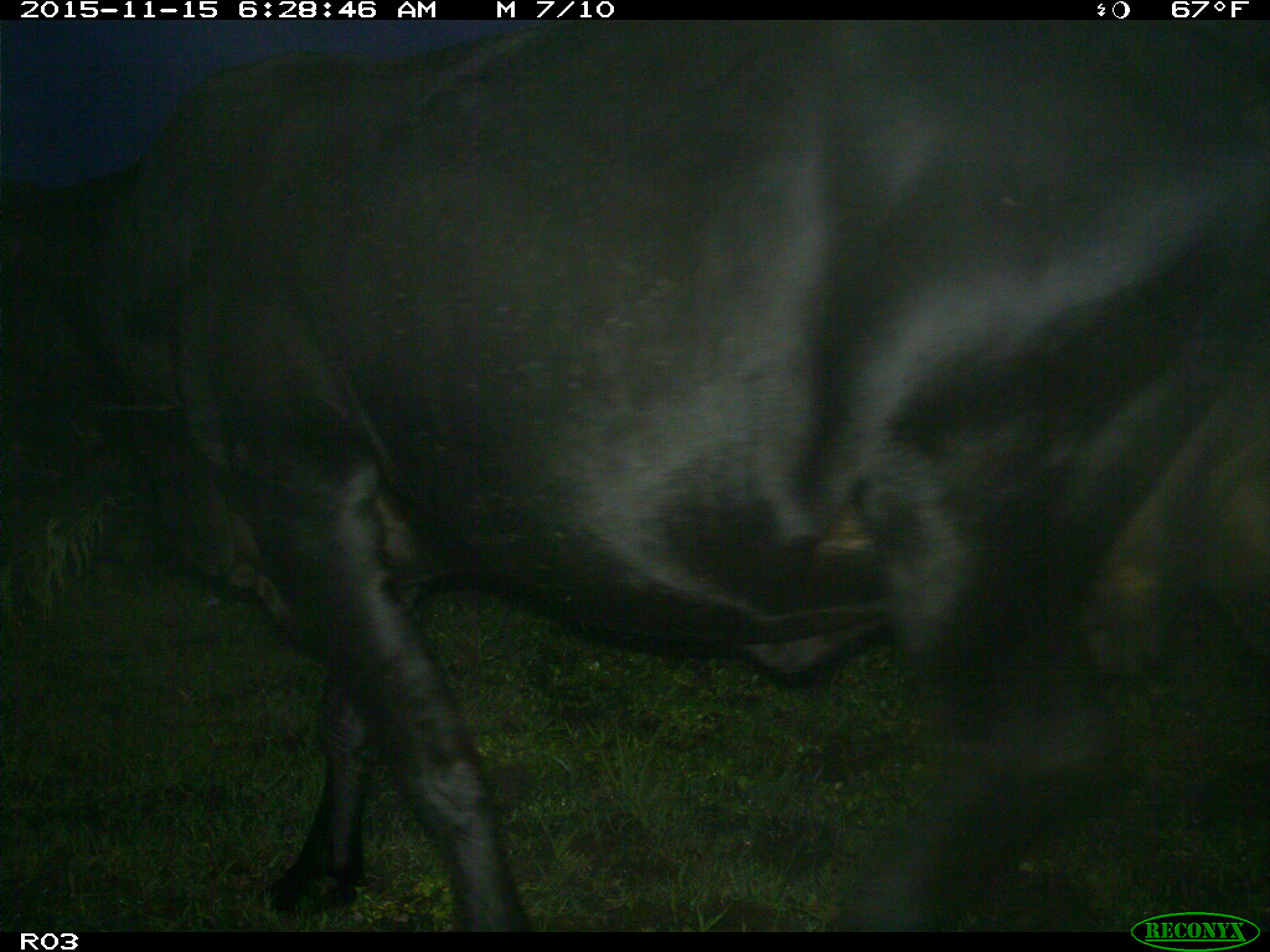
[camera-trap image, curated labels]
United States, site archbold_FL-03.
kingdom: Animalia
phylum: Chordata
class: Mammalia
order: Artiodactyla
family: Bovidae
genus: Bos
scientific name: Bos taurus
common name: domestic cow